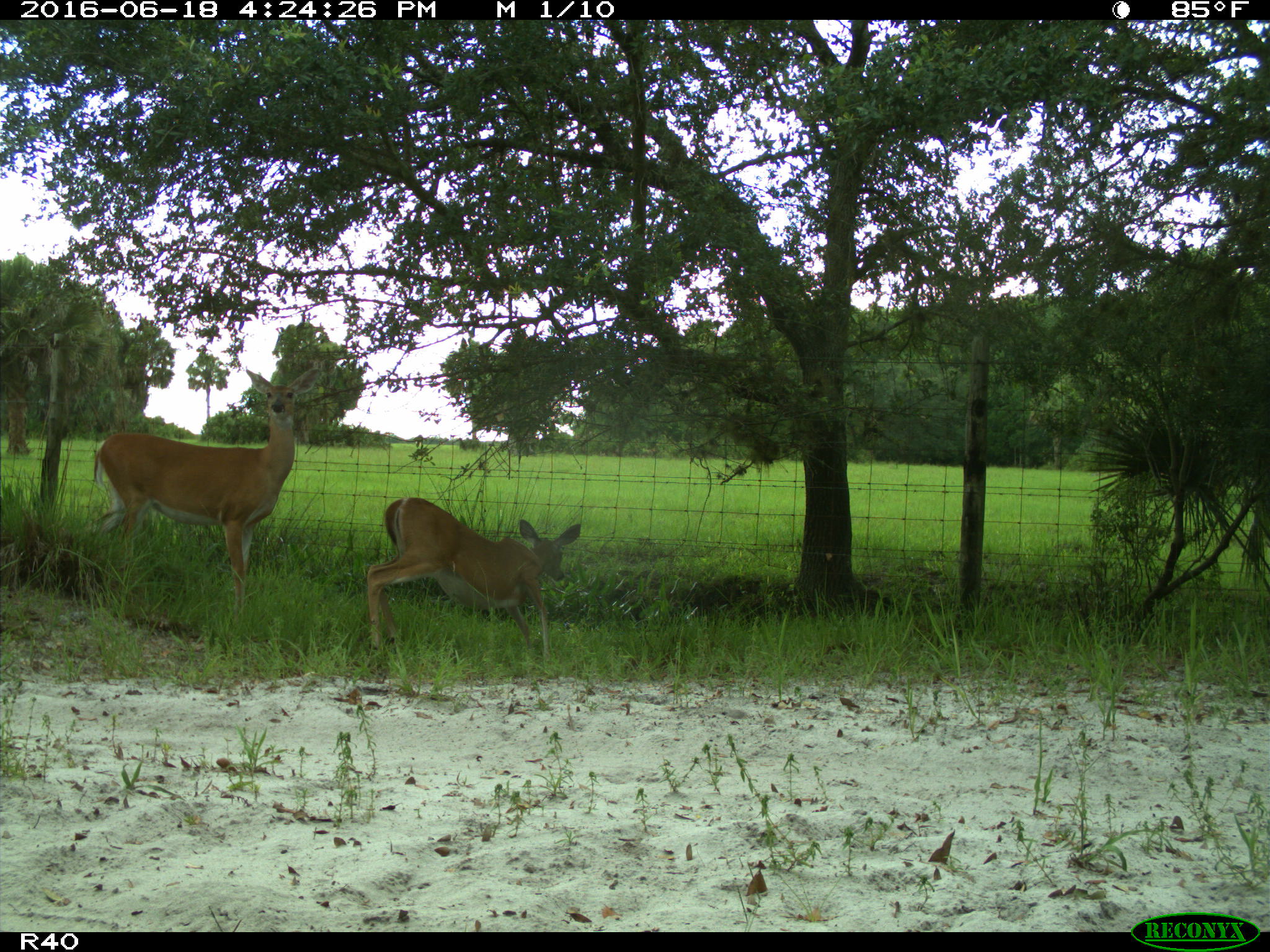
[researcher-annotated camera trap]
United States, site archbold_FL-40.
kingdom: Animalia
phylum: Chordata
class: Mammalia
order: Artiodactyla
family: Cervidae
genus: Odocoileus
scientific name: Odocoileus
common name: deer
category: unidentified deer